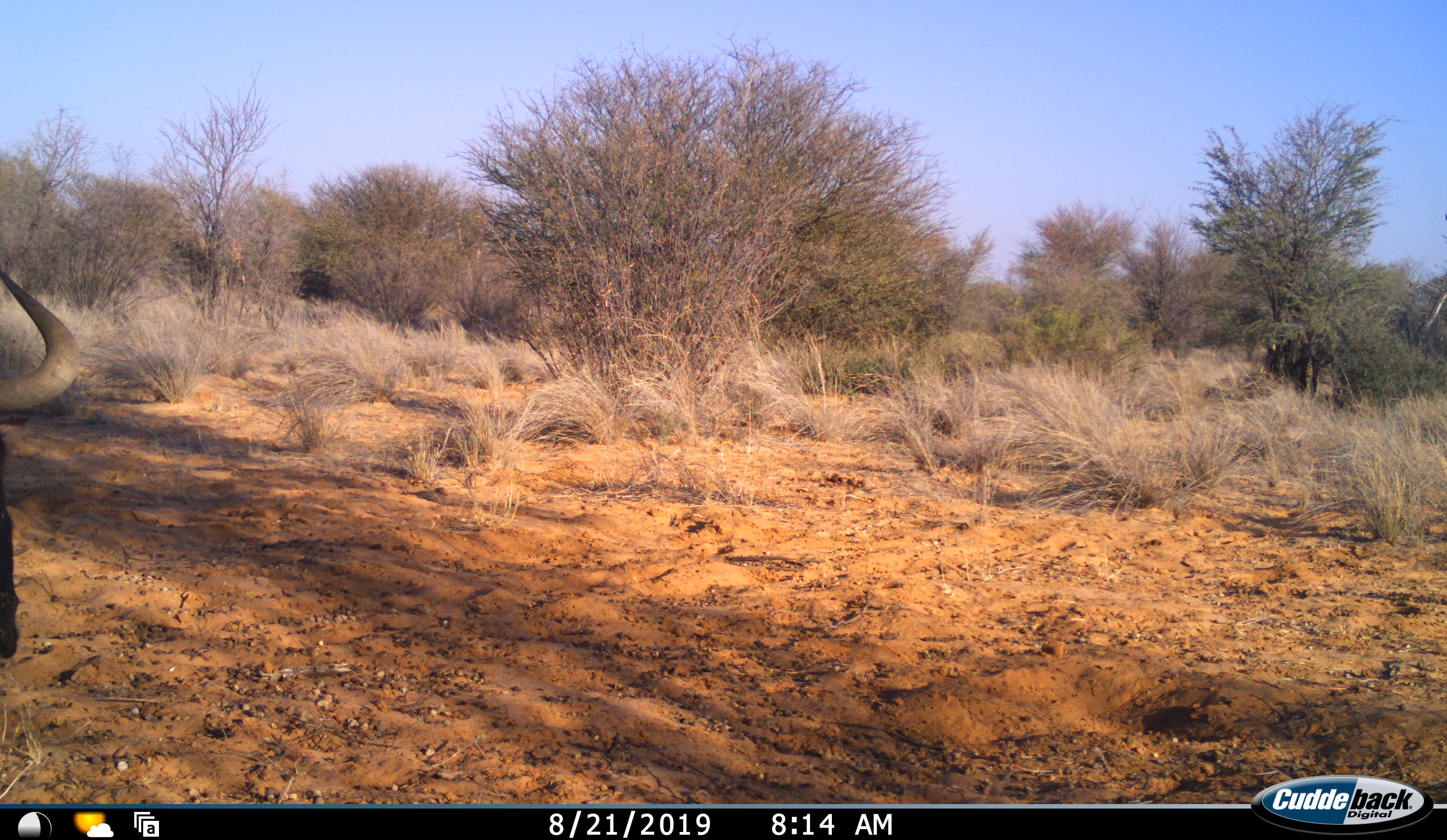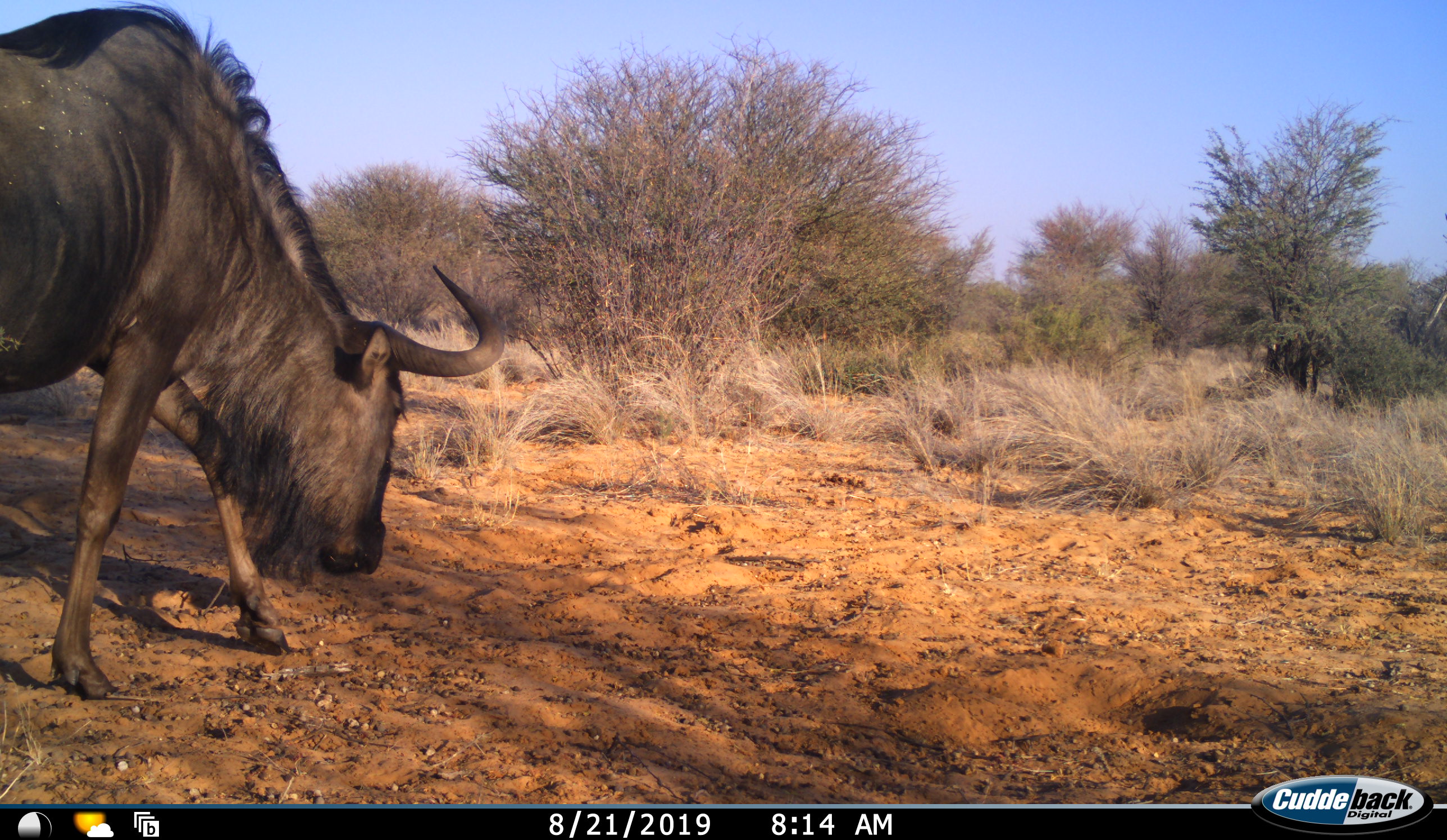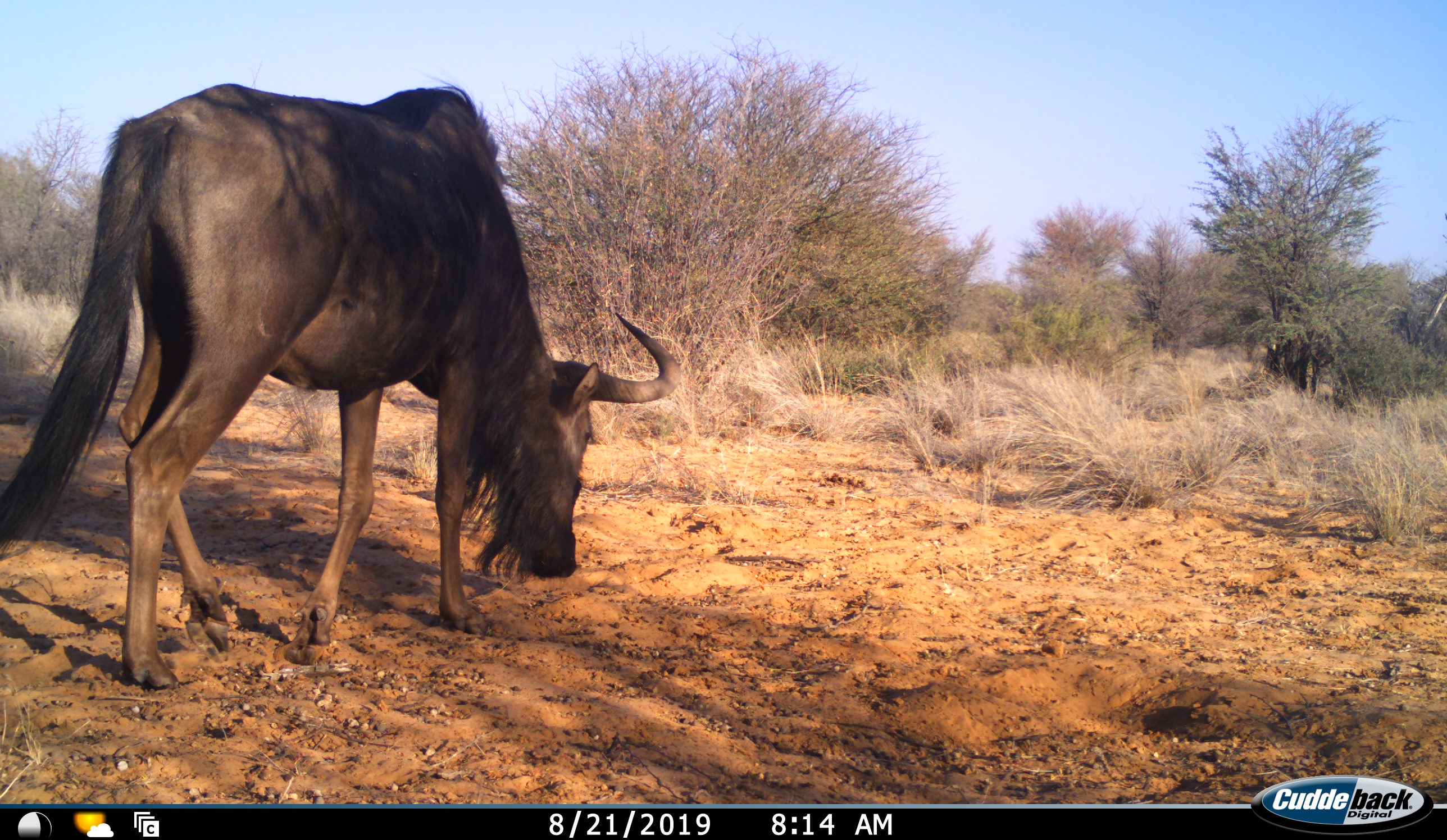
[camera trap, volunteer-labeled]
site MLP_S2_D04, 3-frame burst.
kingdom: Animalia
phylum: Chordata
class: Mammalia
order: Artiodactyla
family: Bovidae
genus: Connochaetes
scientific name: Connochaetes taurinus taurinus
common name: blue wildebeest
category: wildebeestblue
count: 1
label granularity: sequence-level